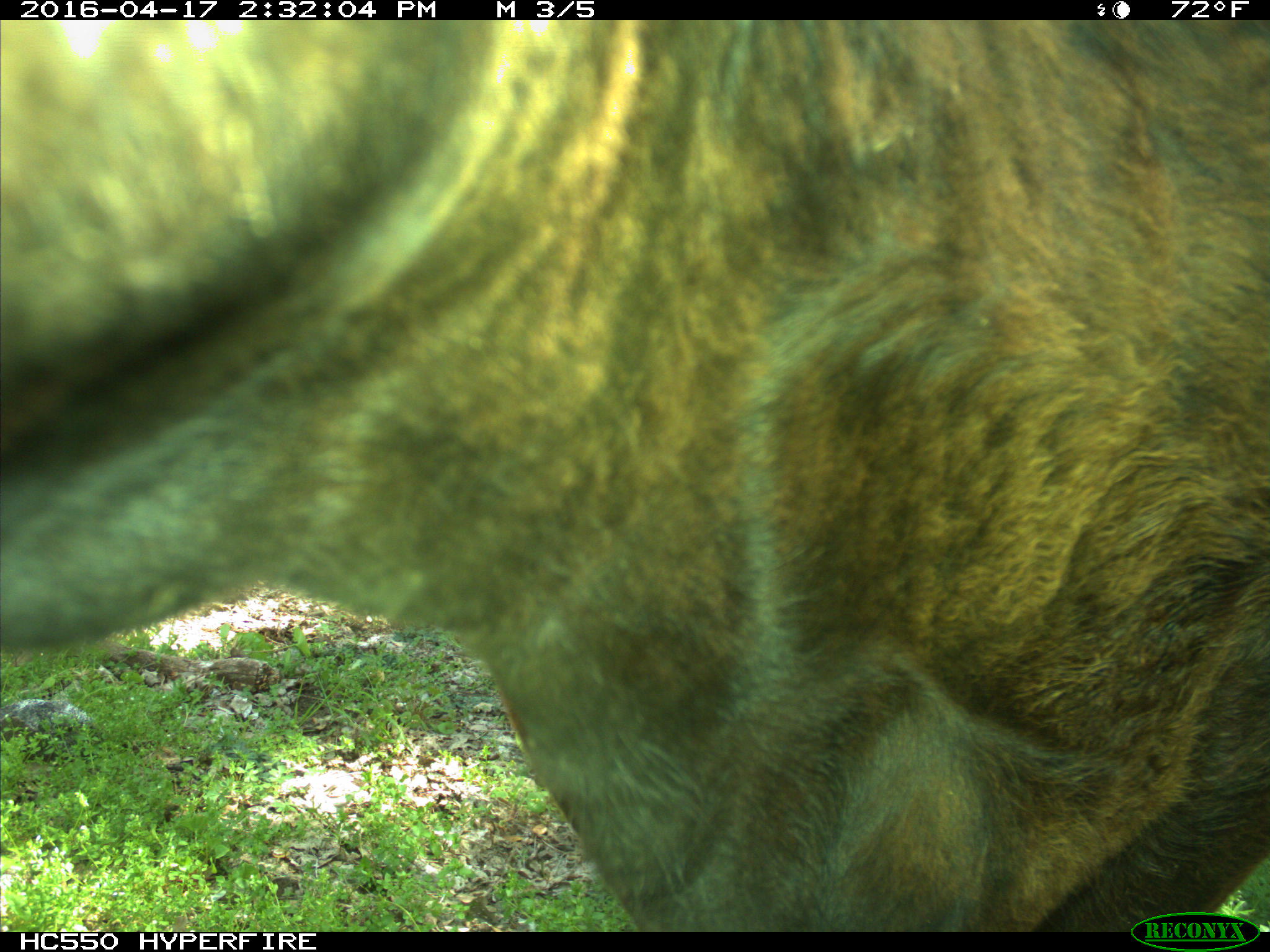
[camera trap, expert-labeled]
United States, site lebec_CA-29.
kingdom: Animalia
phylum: Chordata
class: Mammalia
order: Artiodactyla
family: Bovidae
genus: Bos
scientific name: Bos taurus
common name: domestic cow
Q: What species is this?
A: Bos taurus (domestic cow).